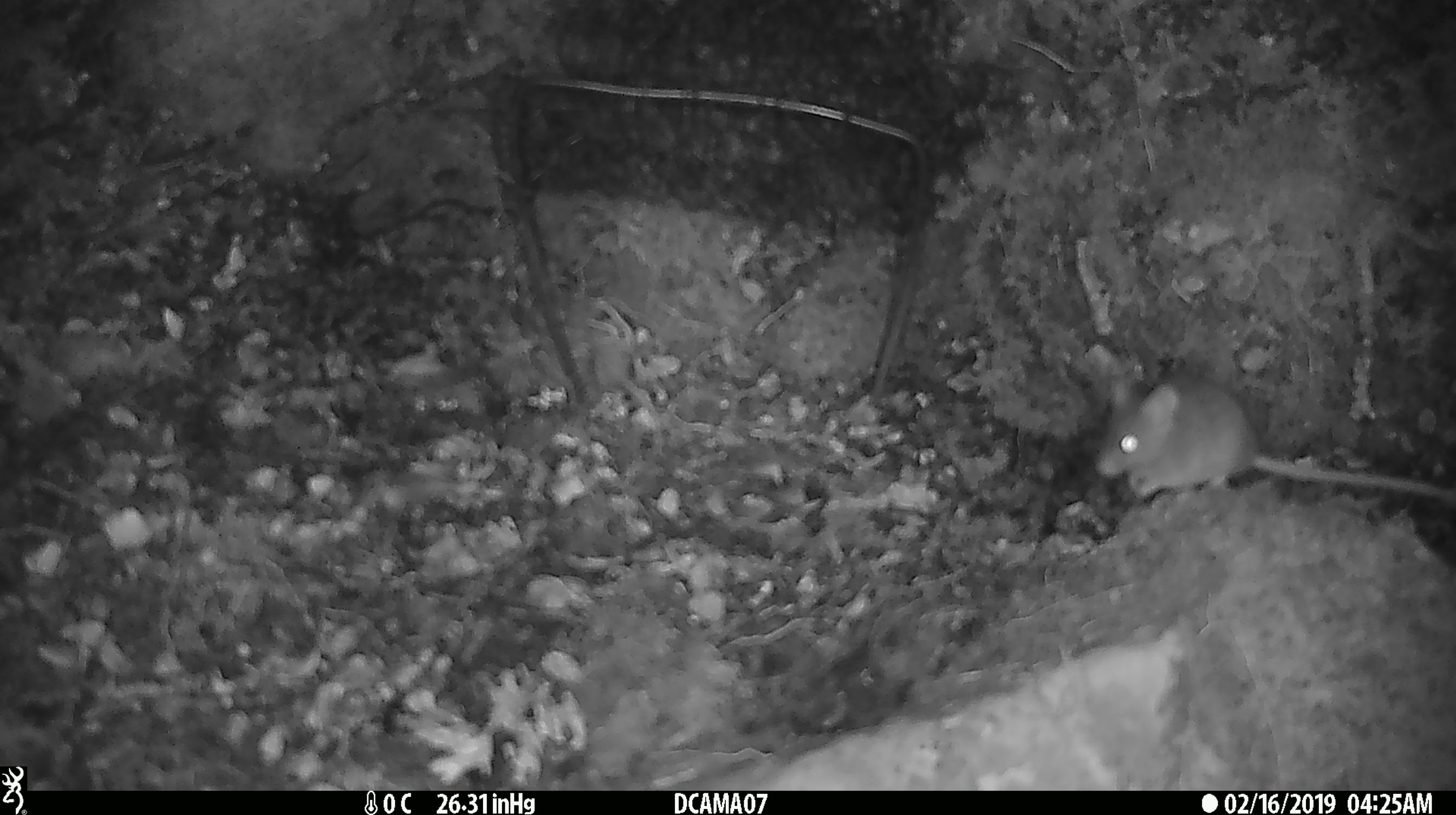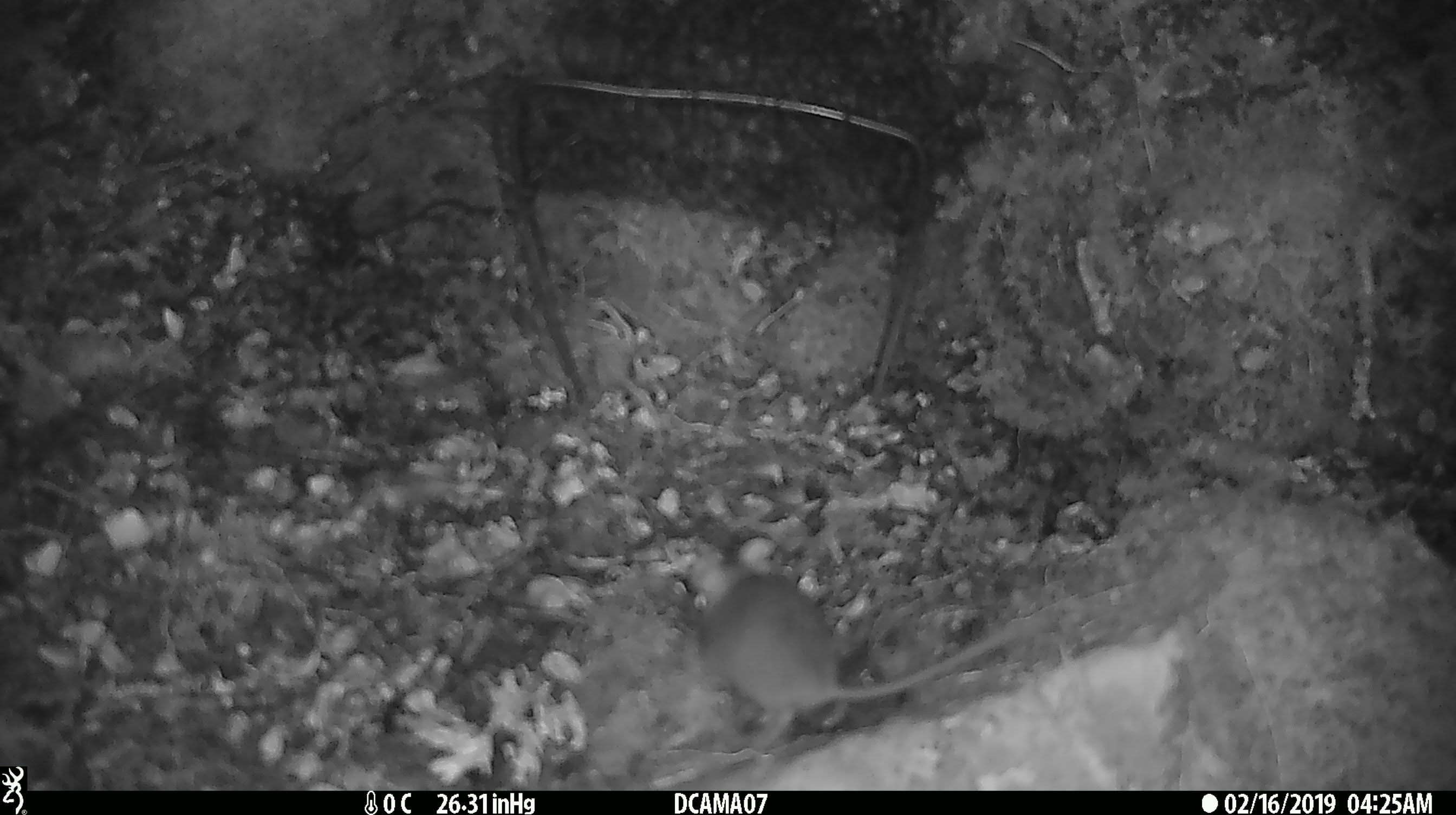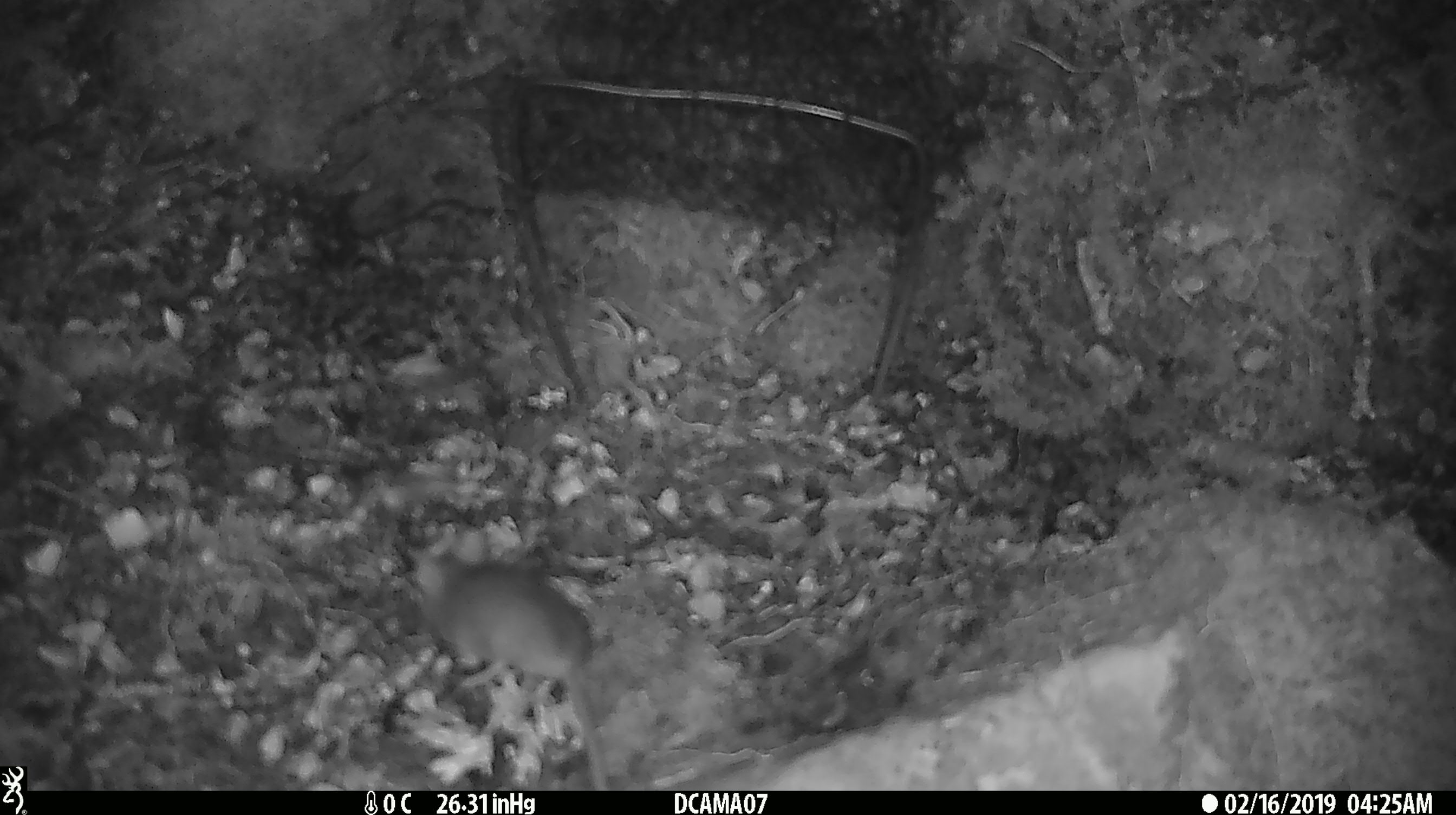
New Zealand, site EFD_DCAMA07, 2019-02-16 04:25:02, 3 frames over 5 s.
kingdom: Animalia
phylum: Chordata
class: Mammalia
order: Rodentia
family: Muridae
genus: Mus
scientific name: Mus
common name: mouse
Mouse (Mus).